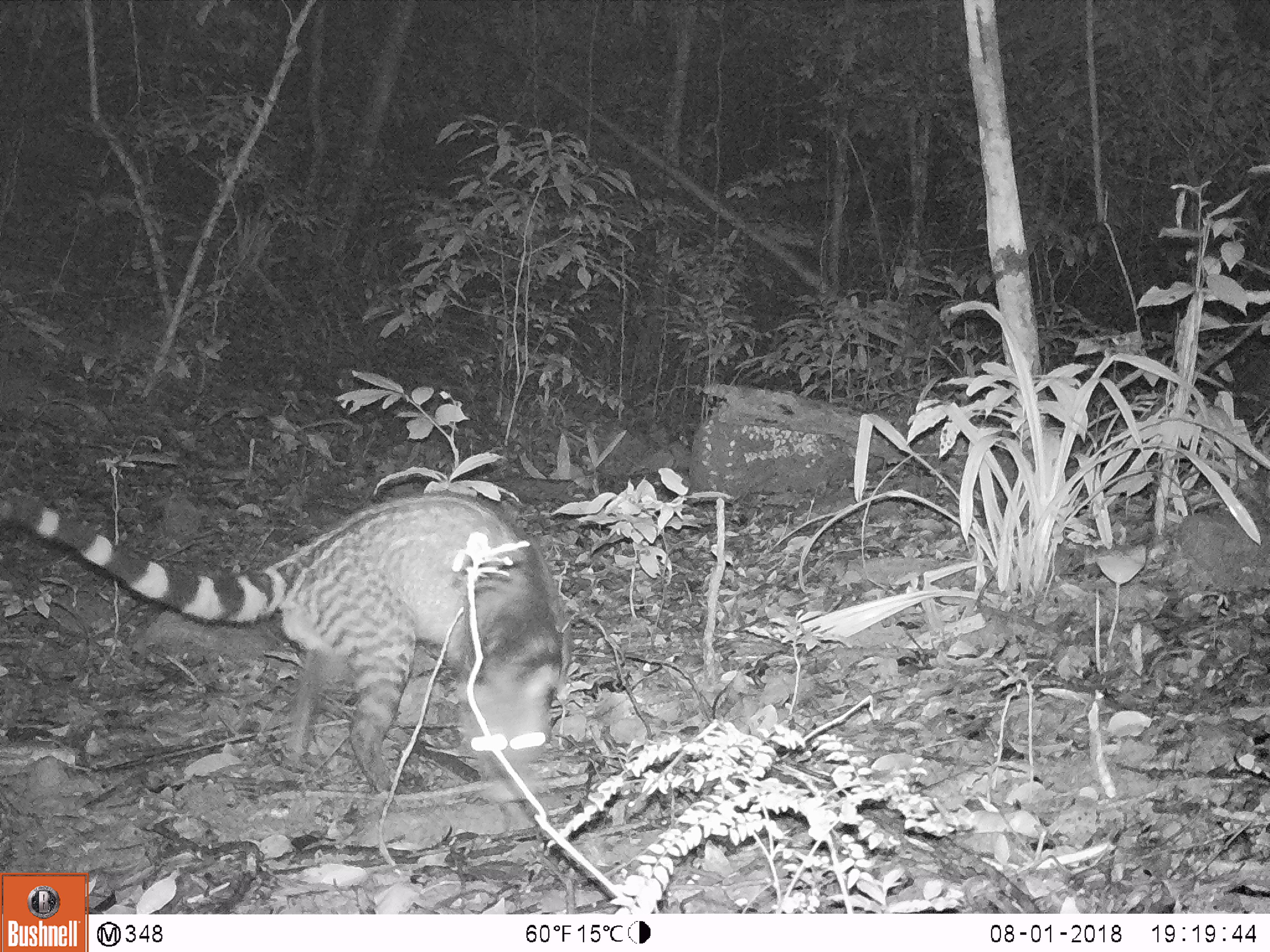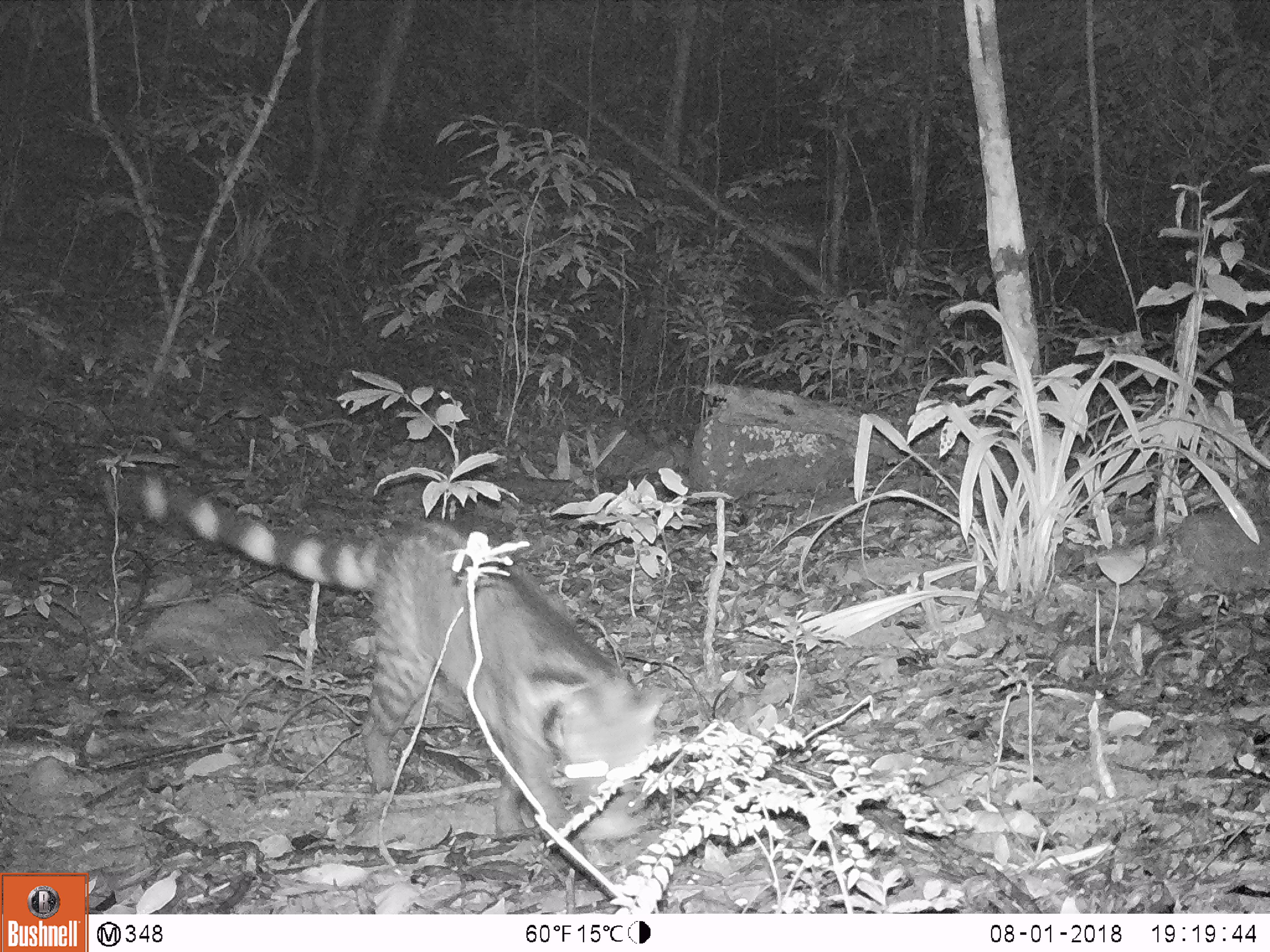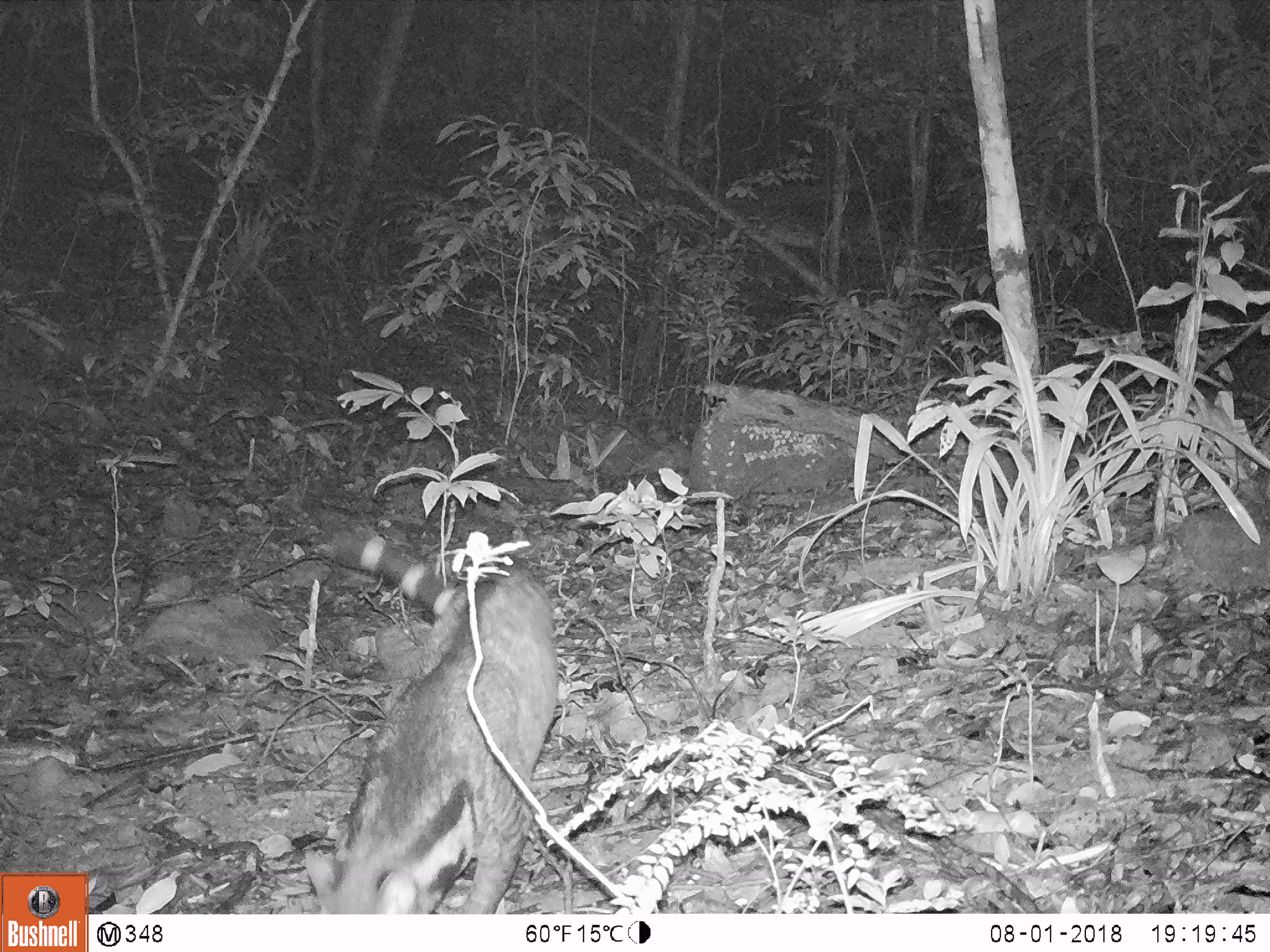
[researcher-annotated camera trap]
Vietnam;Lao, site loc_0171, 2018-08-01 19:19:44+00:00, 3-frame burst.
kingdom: Animalia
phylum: Chordata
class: Mammalia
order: Carnivora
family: Viverridae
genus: Viverra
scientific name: Viverra zibetha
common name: large indian civet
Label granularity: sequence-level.